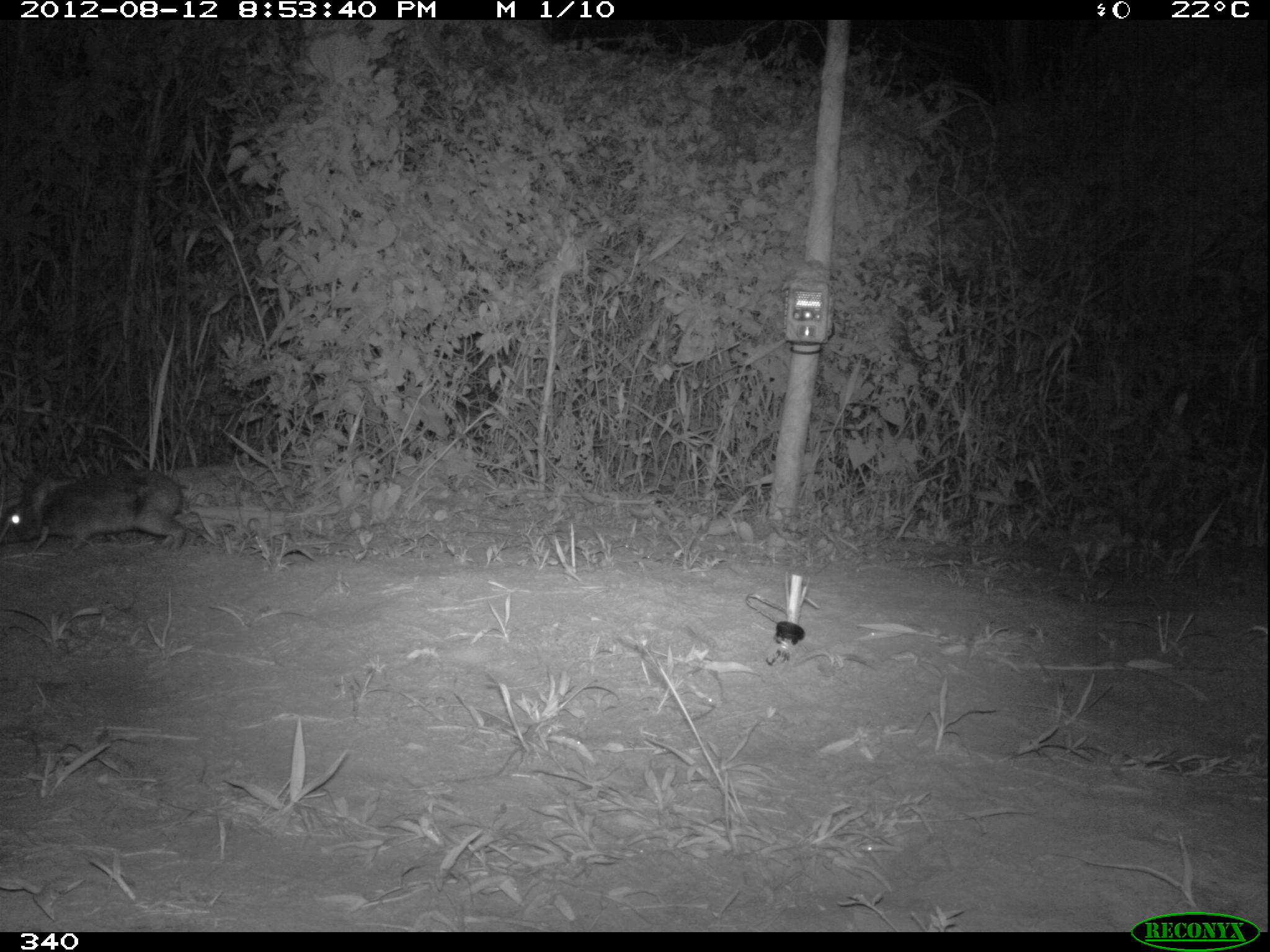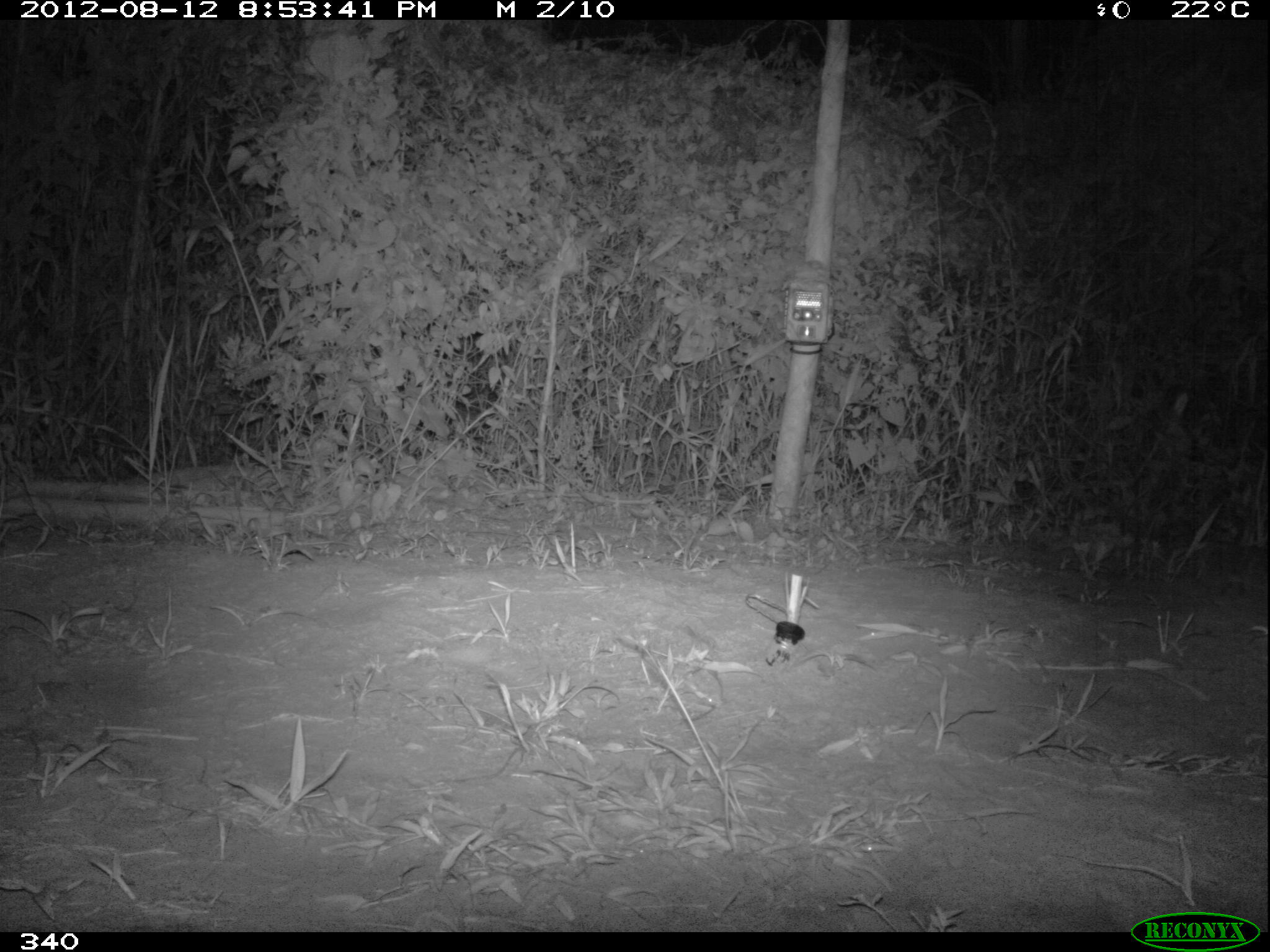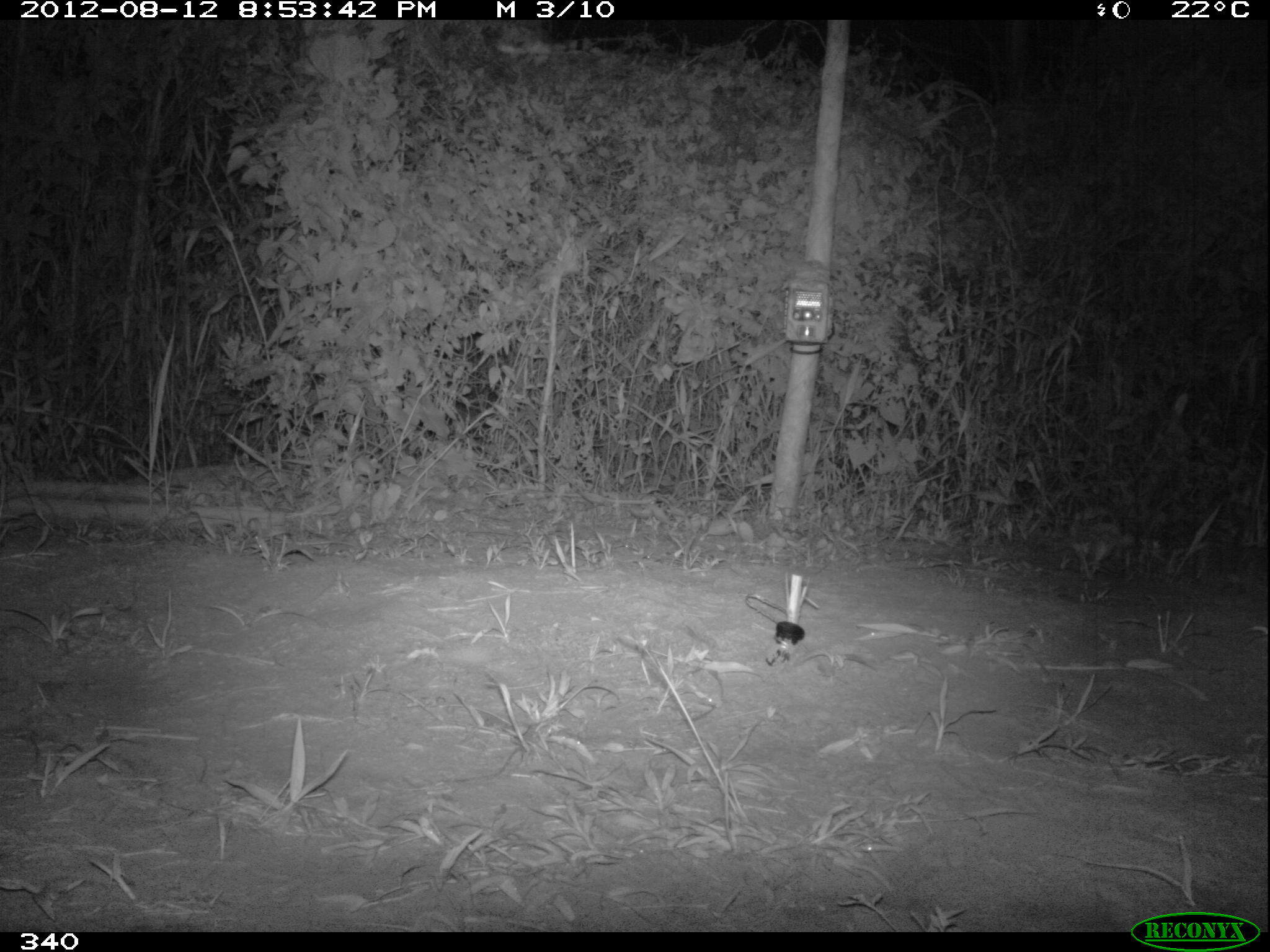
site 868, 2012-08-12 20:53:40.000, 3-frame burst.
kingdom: Animalia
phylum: Chordata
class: Mammalia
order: Lagomorpha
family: Leporidae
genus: Sylvilagus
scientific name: Sylvilagus brasiliensis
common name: tapeti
Sylvilagus brasiliensis (tapeti).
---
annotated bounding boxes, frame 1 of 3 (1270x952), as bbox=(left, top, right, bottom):
sylvilagus brasiliensis: bbox=(0, 468, 184, 552)